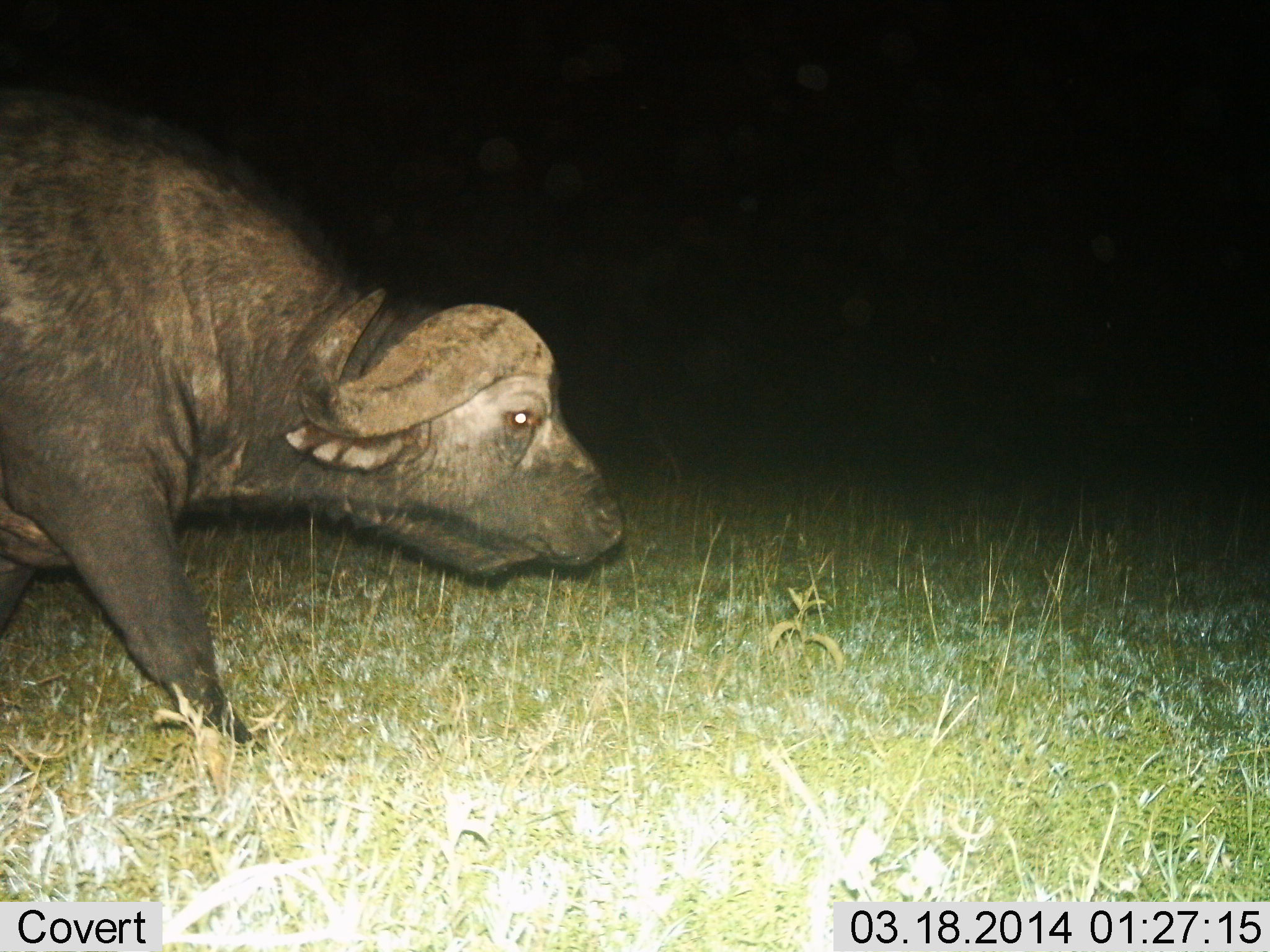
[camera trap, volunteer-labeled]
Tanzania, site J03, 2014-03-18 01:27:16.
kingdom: Animalia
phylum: Chordata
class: Mammalia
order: Artiodactyla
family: Bovidae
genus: Syncerus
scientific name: Syncerus caffer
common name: cape buffalo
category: buffalo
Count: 1.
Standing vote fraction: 10%.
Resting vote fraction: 0%.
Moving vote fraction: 90%.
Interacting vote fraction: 0%.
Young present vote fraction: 0%.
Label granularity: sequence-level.